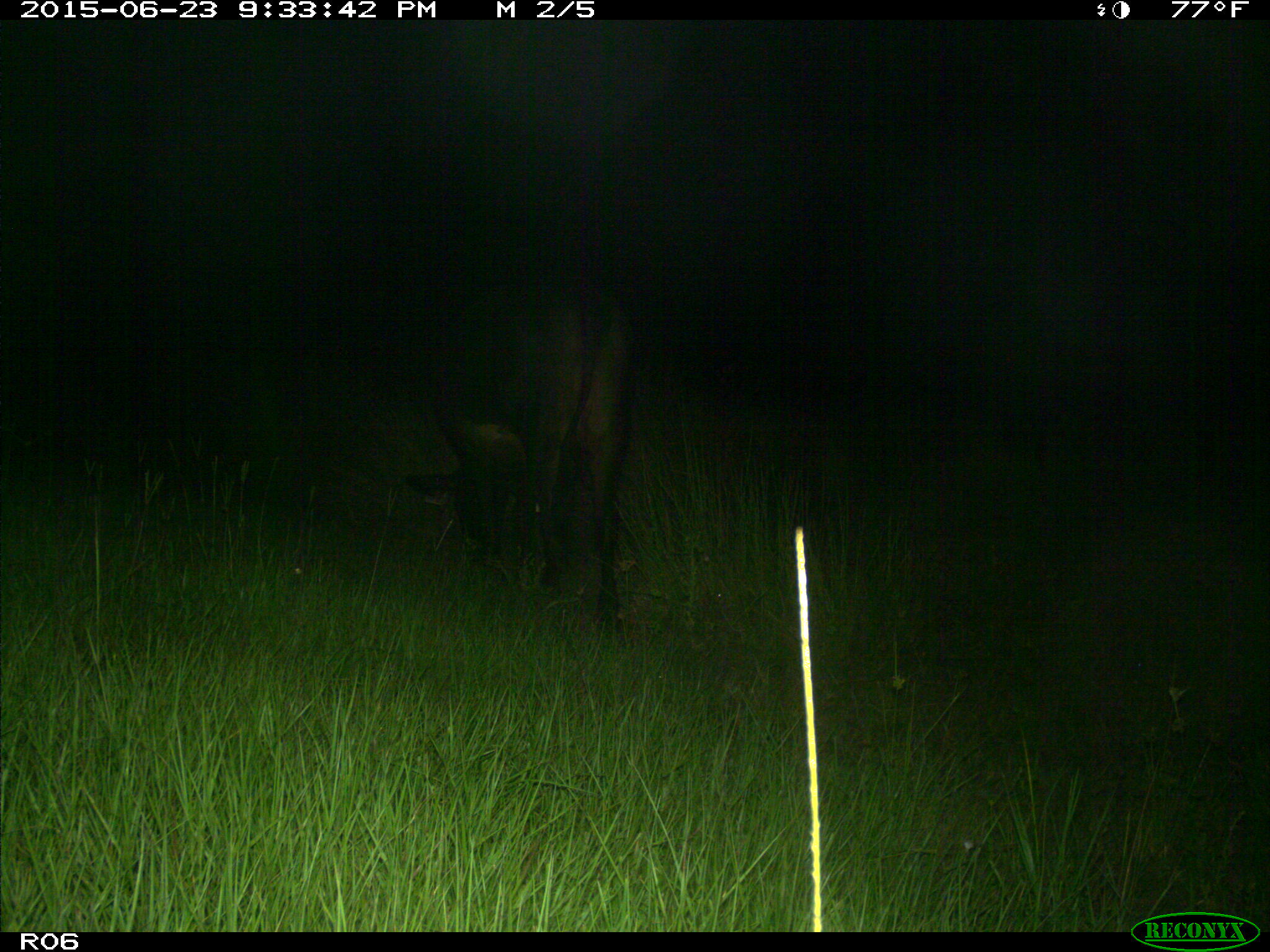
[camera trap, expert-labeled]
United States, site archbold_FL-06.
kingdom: Animalia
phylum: Chordata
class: Mammalia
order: Artiodactyla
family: Bovidae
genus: Bos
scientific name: Bos taurus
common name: domestic cow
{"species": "Bos taurus (domestic cow)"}